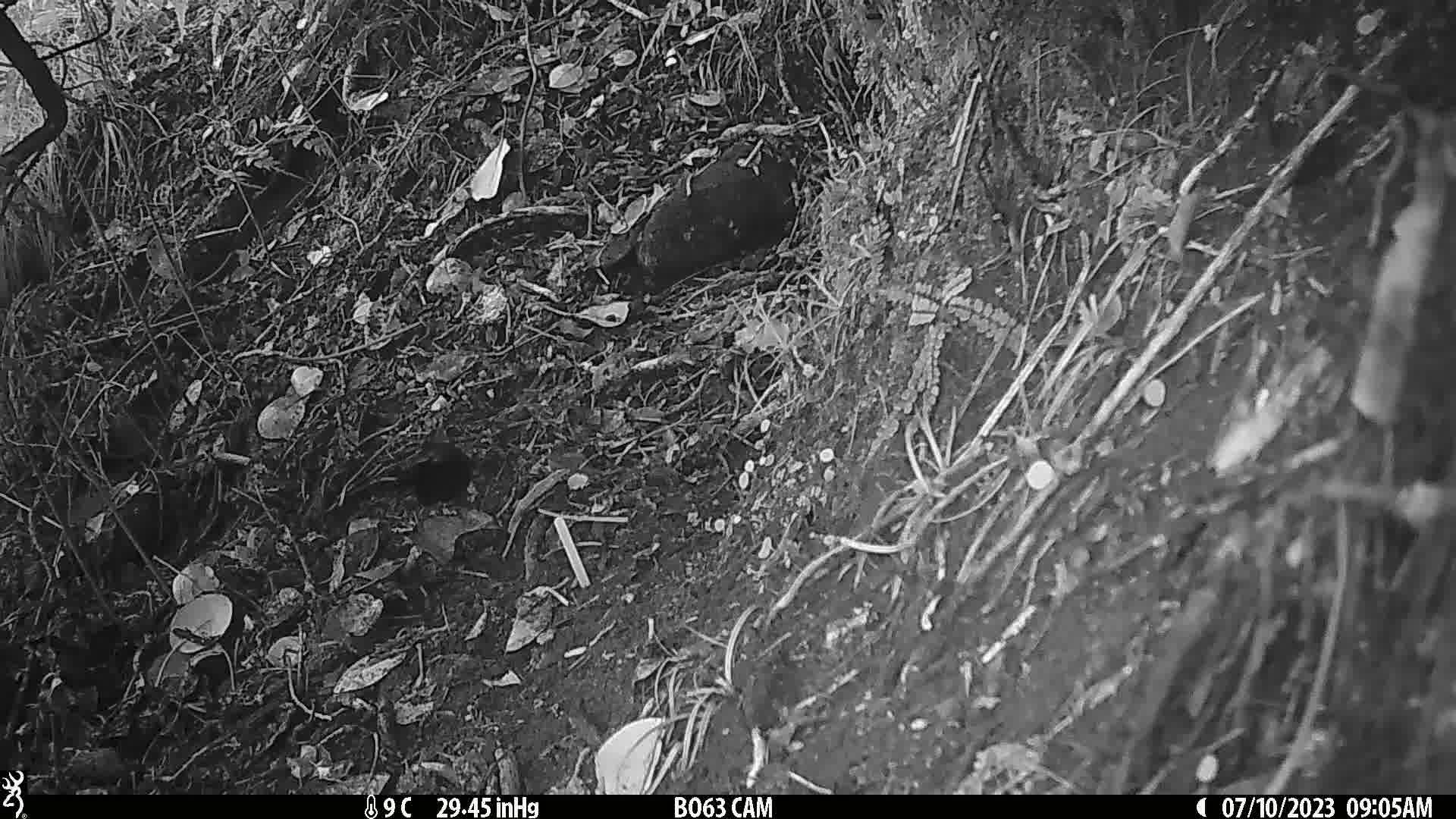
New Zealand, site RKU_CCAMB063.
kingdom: Animalia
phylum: Chordata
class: Aves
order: Passeriformes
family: Turdidae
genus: Turdus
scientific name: Turdus merula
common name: eurasian blackbird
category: blackbird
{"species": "blackbird (eurasian blackbird) (Turdus merula)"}